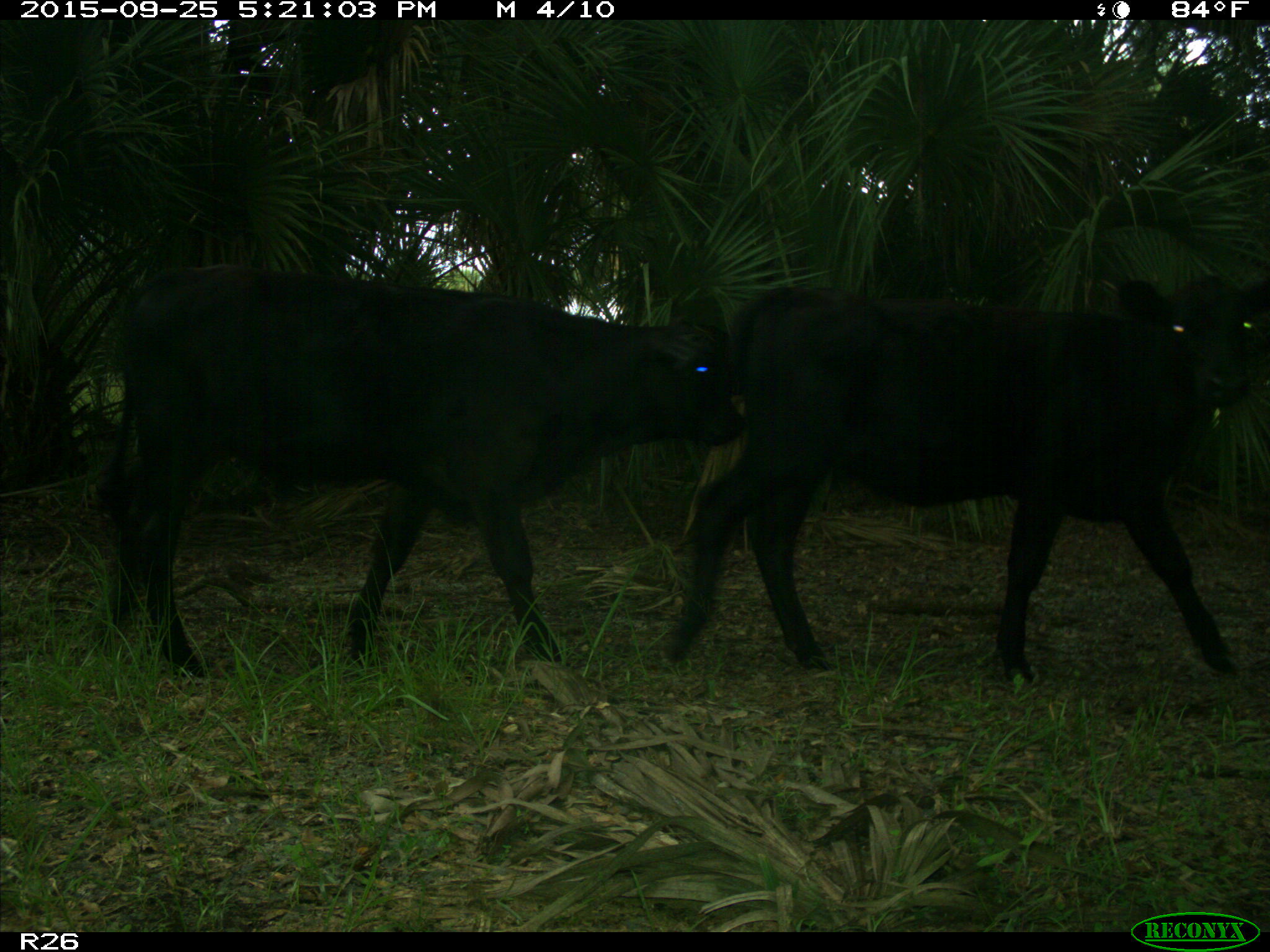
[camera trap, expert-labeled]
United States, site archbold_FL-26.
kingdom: Animalia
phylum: Chordata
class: Mammalia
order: Artiodactyla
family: Bovidae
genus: Bos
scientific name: Bos taurus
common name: domestic cow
Bos taurus (domestic cow).